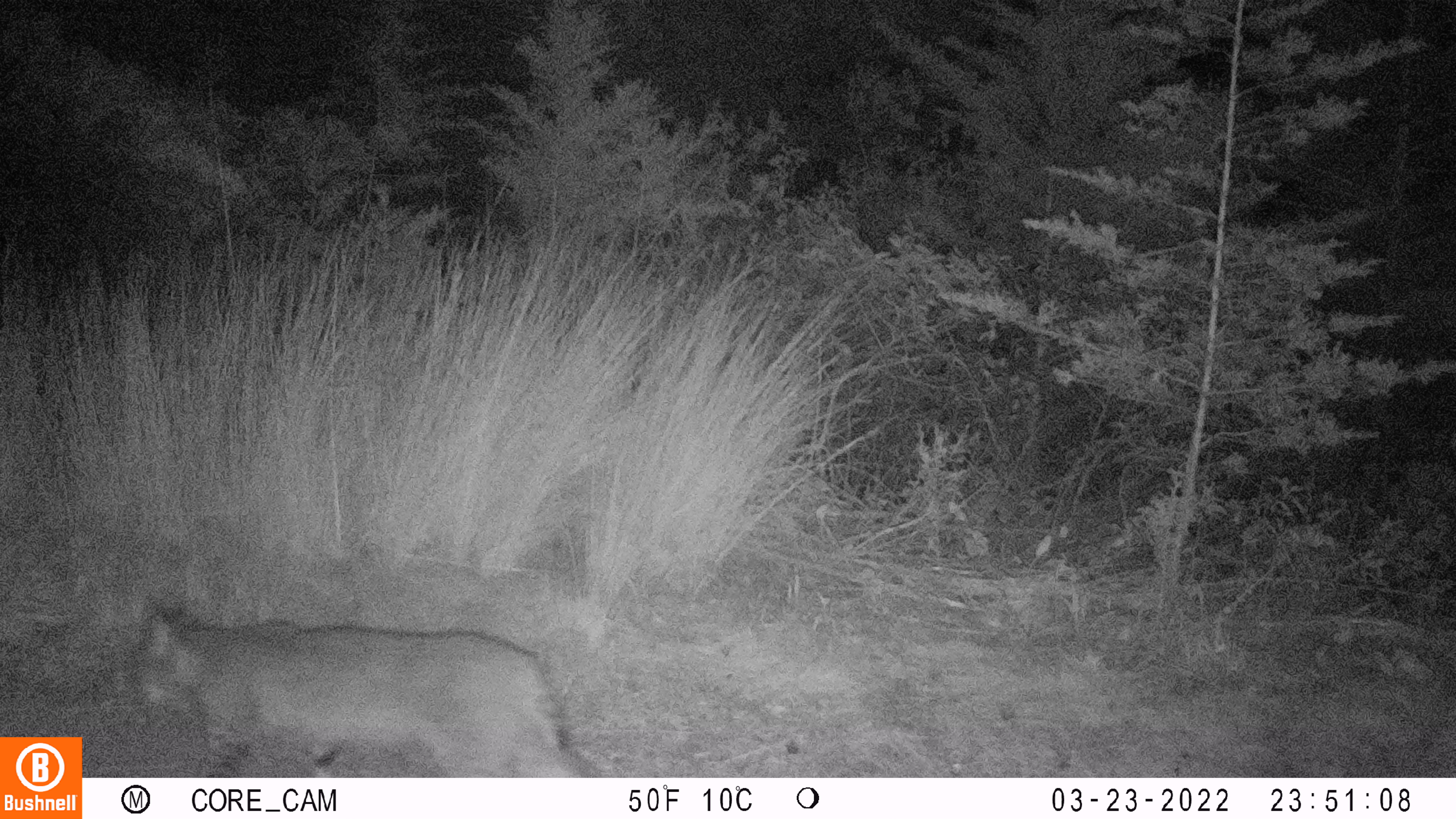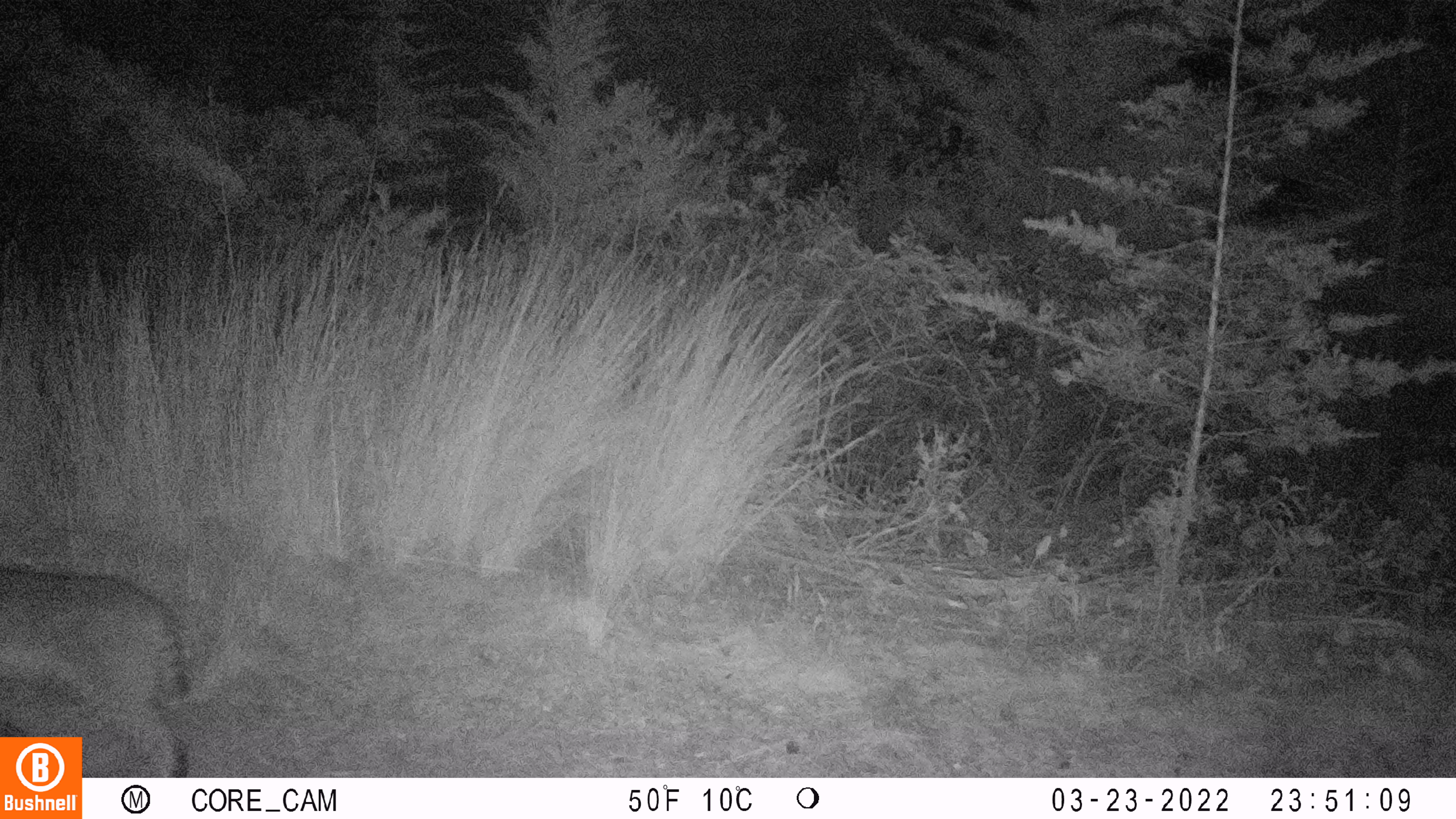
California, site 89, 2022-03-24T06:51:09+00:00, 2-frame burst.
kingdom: Animalia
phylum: Chordata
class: Mammalia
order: Carnivora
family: Felidae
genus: Lynx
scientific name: Lynx rufus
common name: bobcat